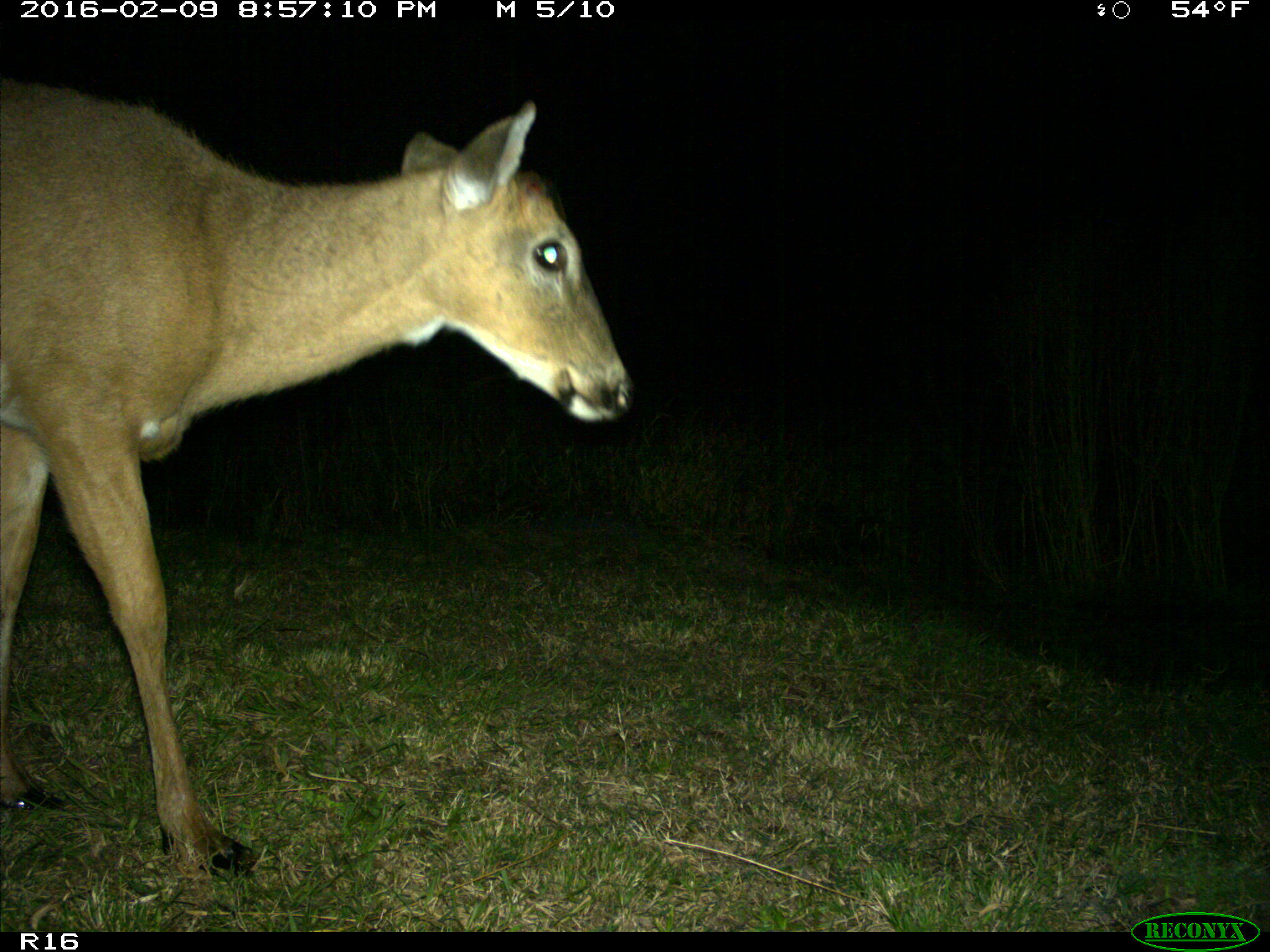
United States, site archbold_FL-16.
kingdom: Animalia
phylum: Chordata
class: Mammalia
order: Artiodactyla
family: Cervidae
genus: Odocoileus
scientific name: Odocoileus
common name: deer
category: unidentified deer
Unidentified deer (deer) (Odocoileus).